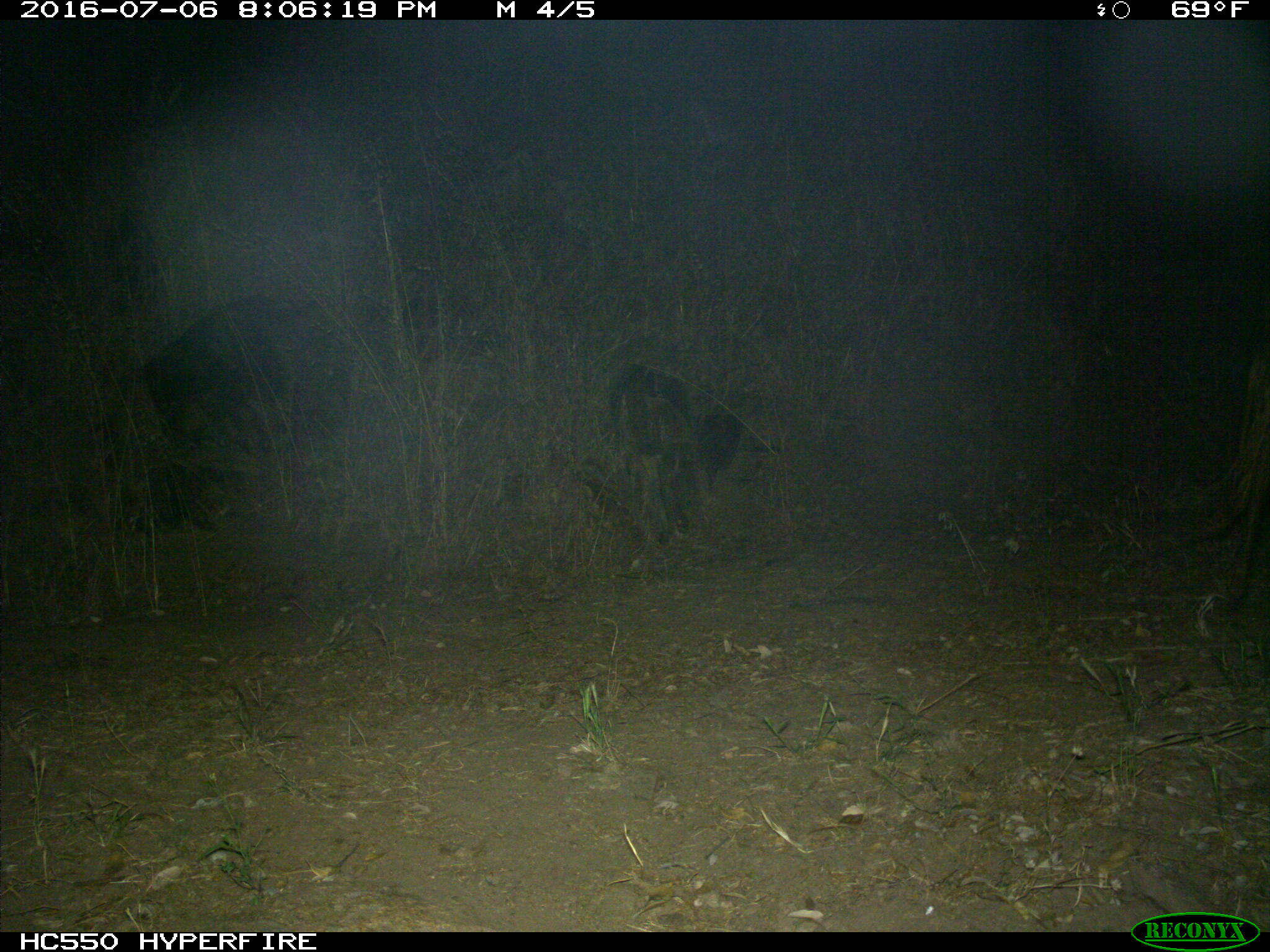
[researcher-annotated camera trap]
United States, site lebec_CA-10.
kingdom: Animalia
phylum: Chordata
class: Mammalia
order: Artiodactyla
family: Bovidae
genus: Bos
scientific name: Bos taurus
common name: domestic cow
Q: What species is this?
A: Bos taurus (domestic cow).